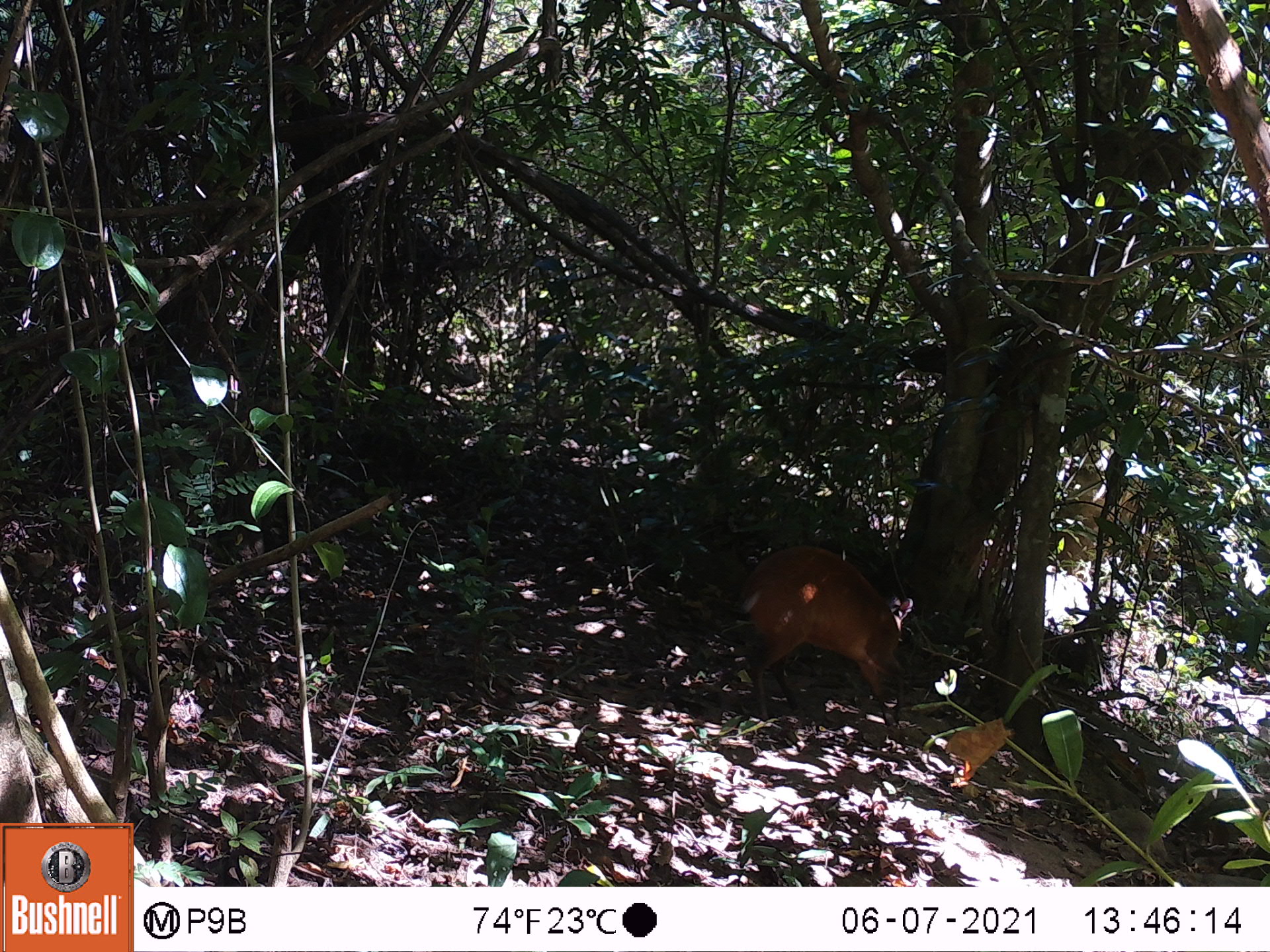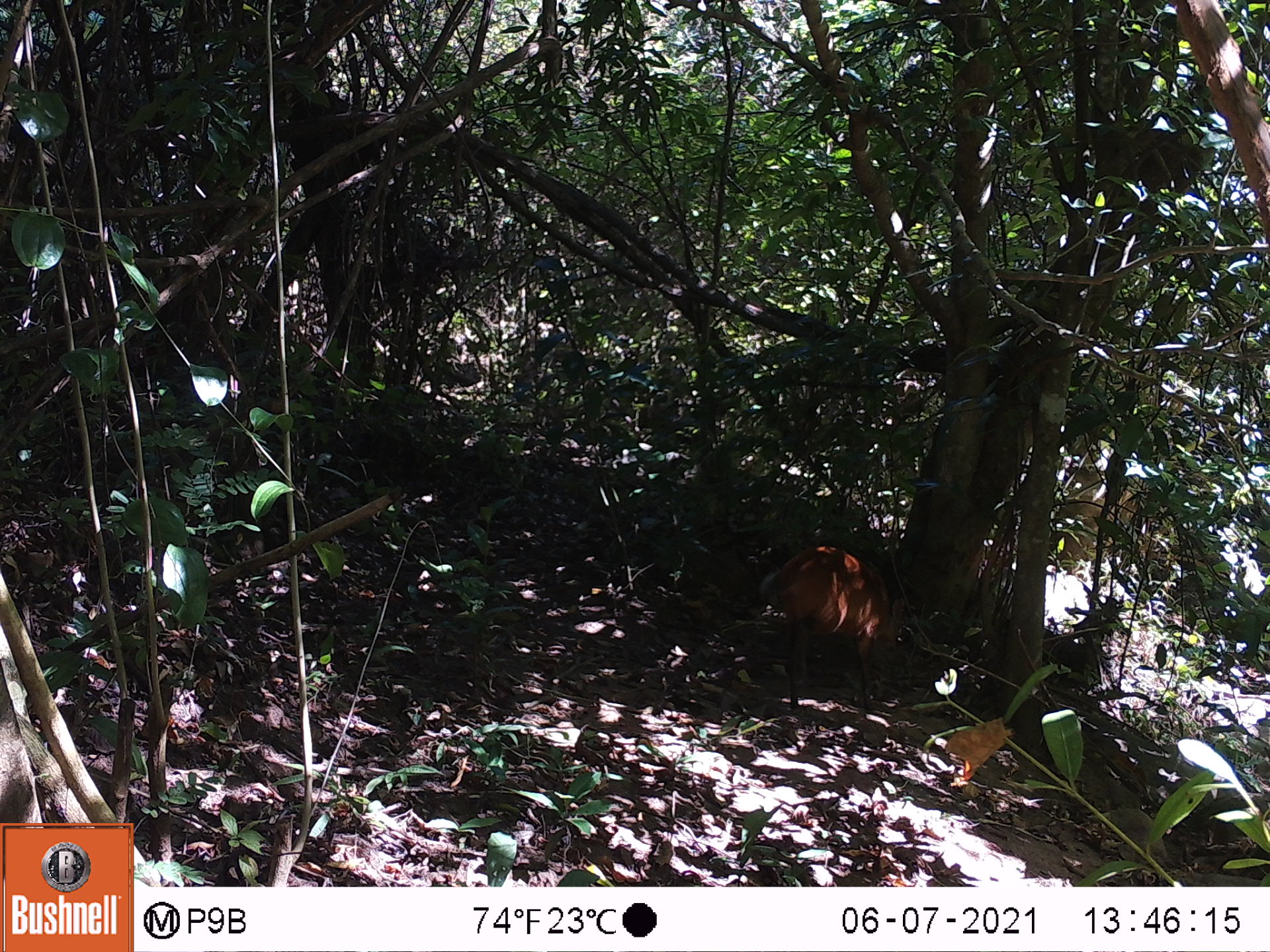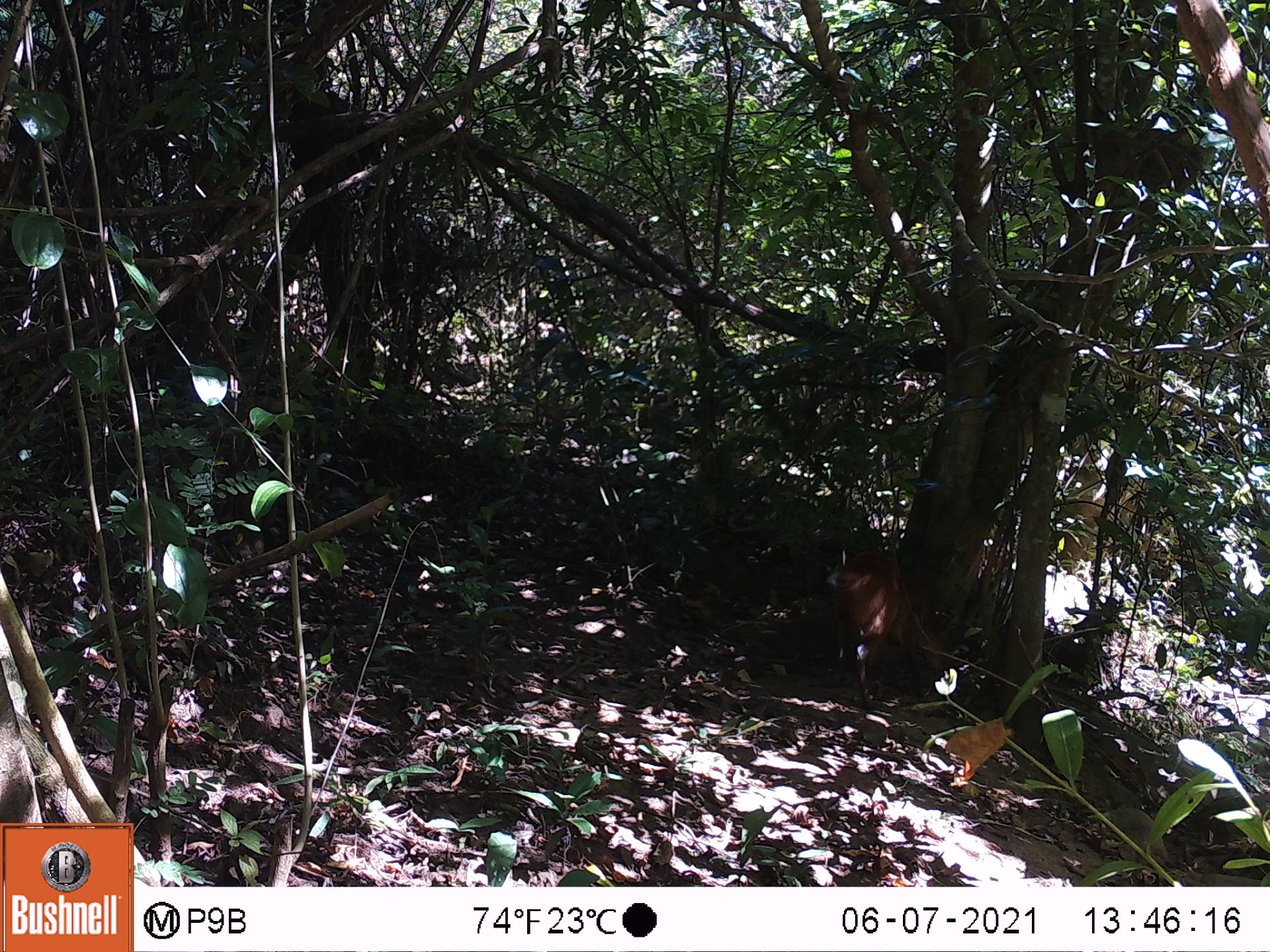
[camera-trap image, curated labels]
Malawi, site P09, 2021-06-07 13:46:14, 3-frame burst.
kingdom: Animalia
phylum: Chordata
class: Mammalia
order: Artiodactyla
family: Bovidae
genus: Cephalophorus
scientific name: Cephalophorus natalensis natalensis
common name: red duiker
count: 1